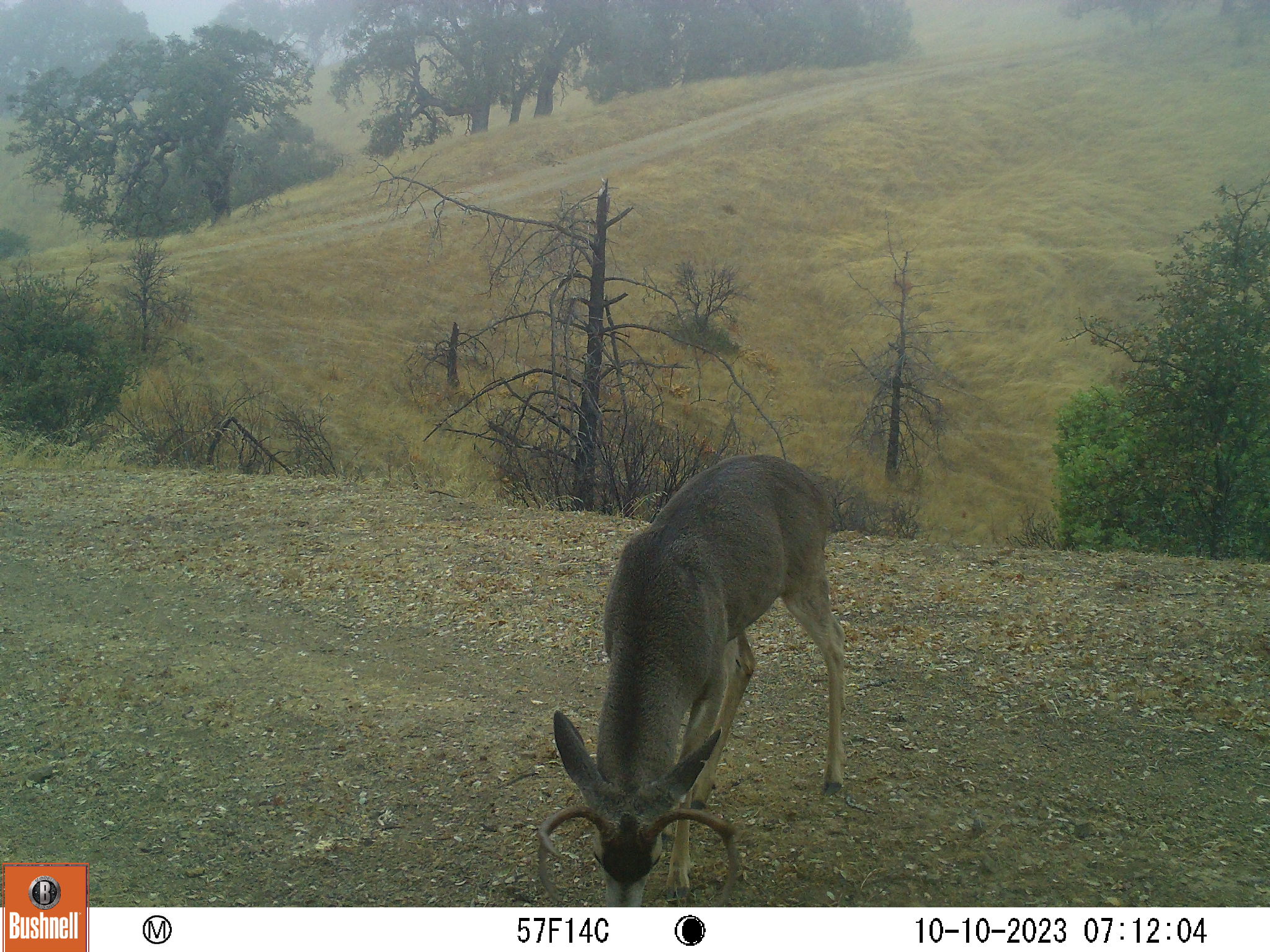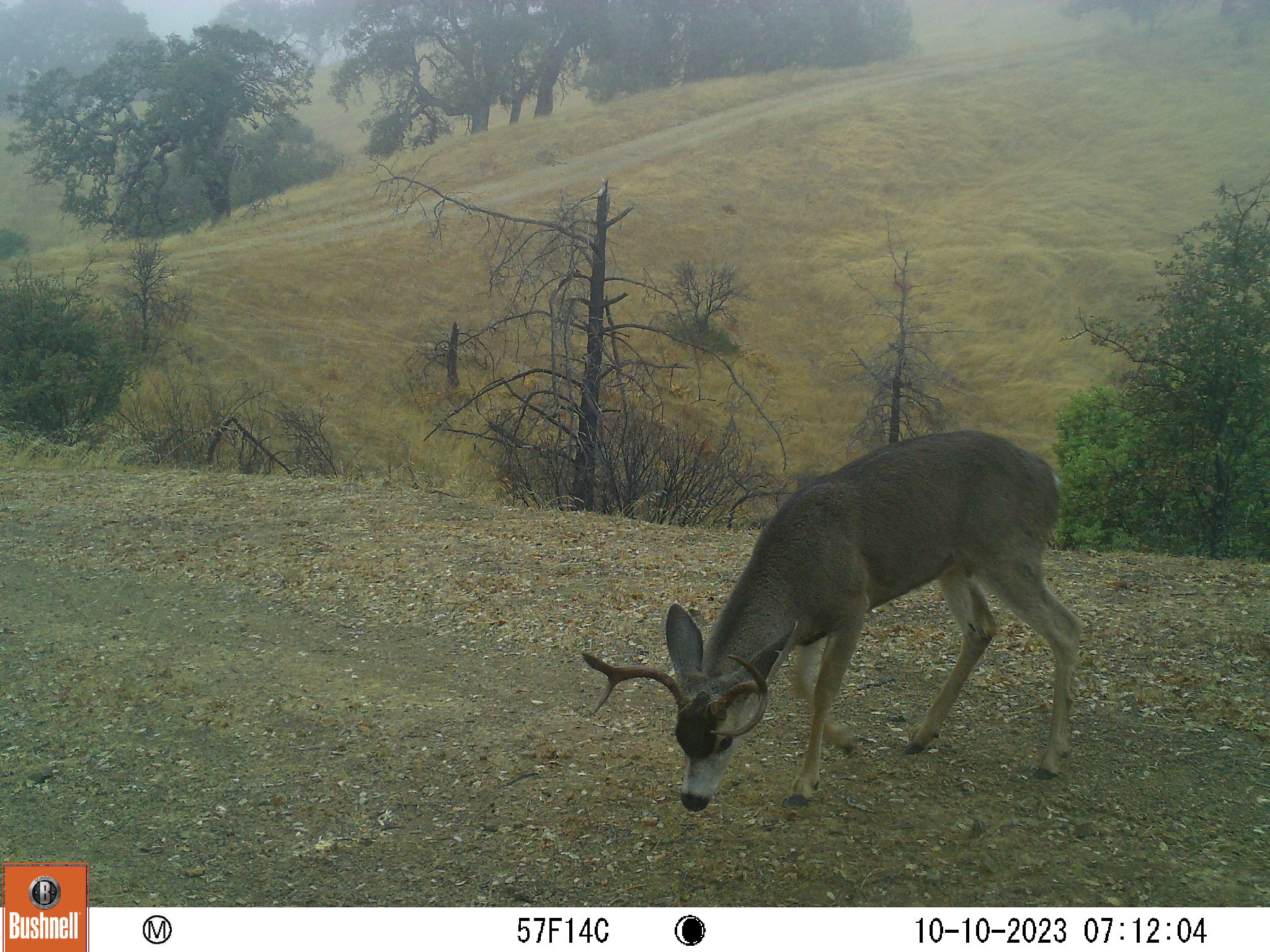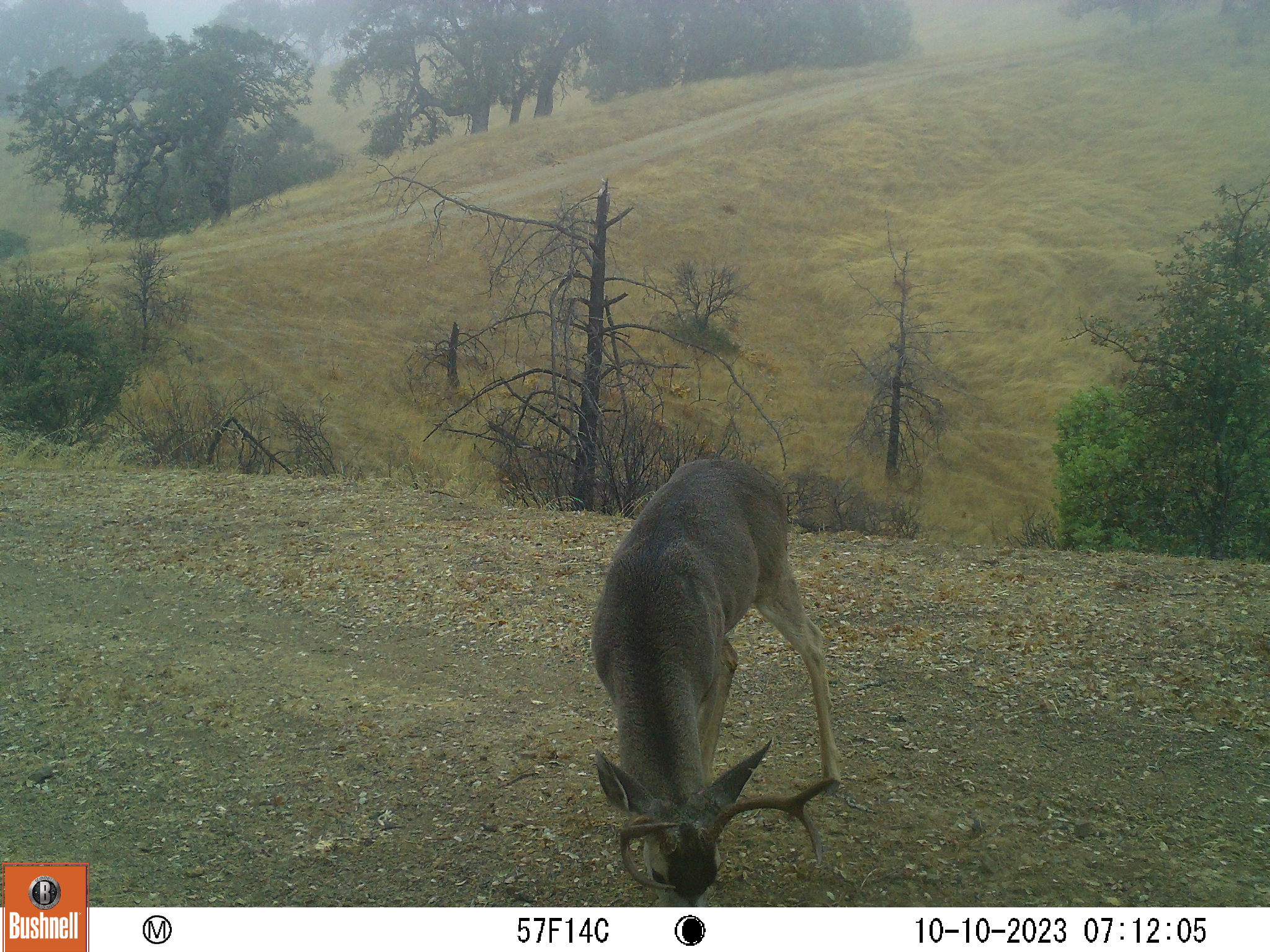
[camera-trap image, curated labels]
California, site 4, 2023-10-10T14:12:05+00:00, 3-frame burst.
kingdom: Animalia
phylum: Chordata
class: Mammalia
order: Artiodactyla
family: Cervidae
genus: Odocoileus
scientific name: Odocoileus hemionus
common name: mule deer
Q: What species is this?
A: Mule deer (Odocoileus hemionus).